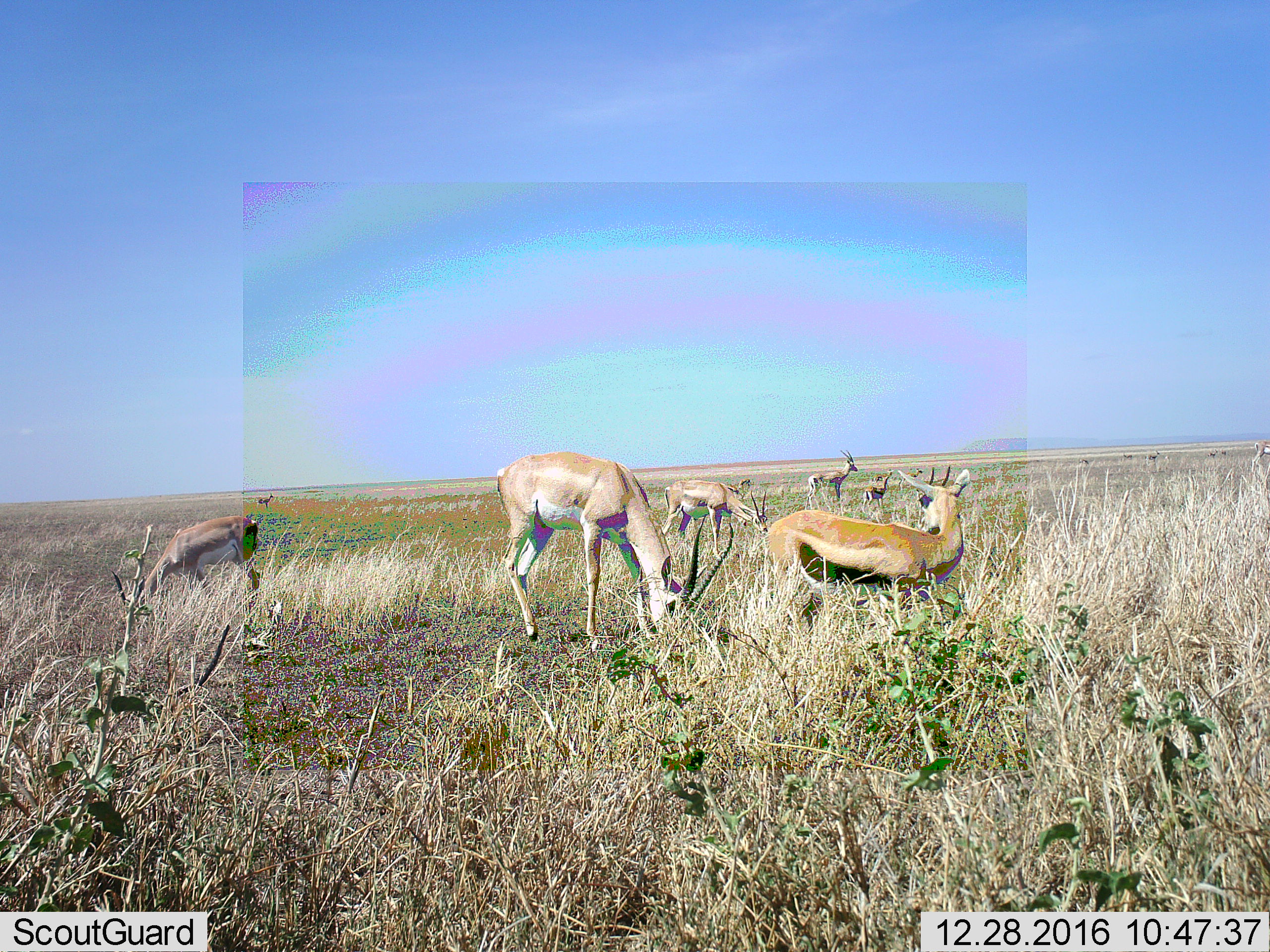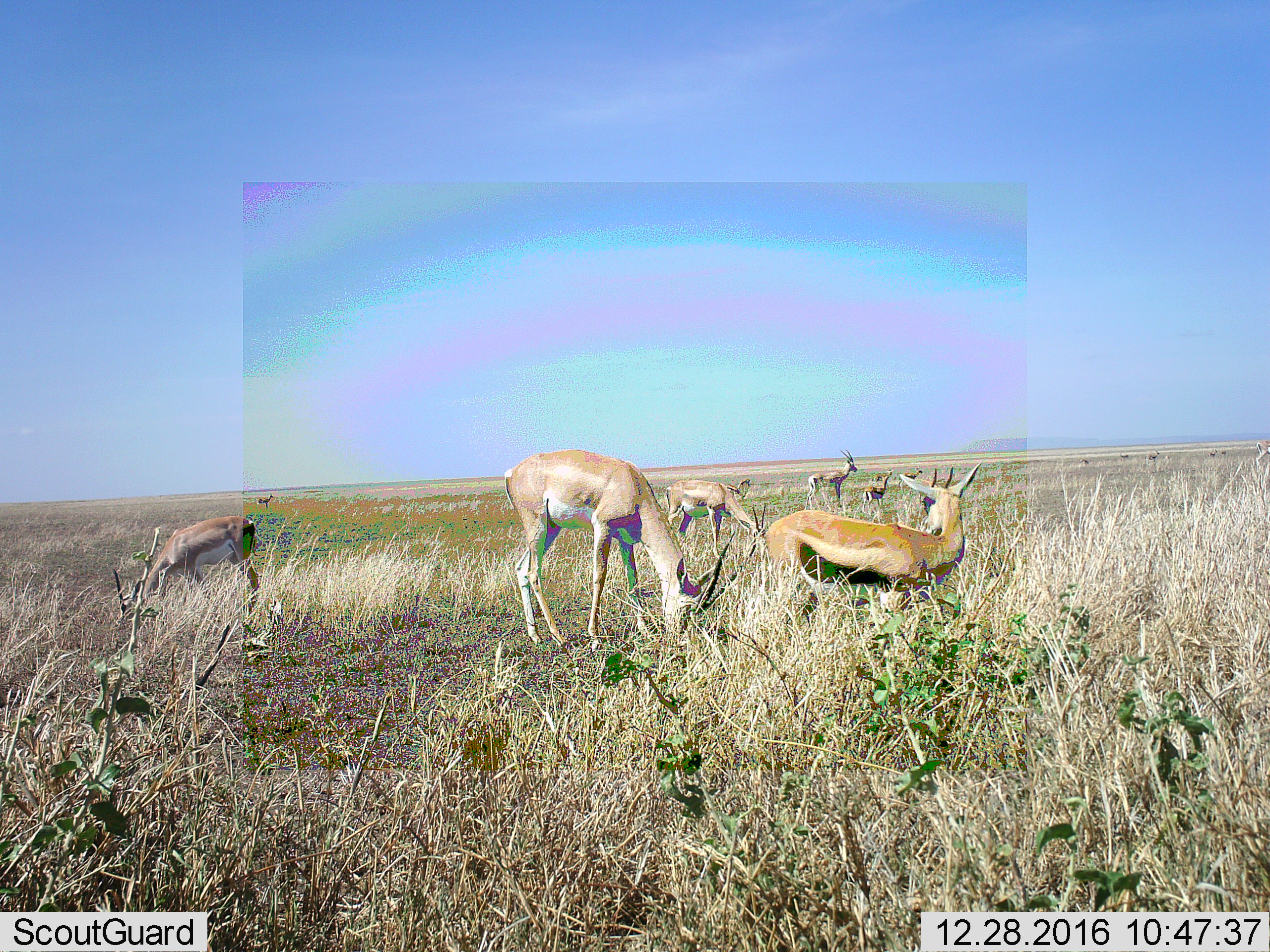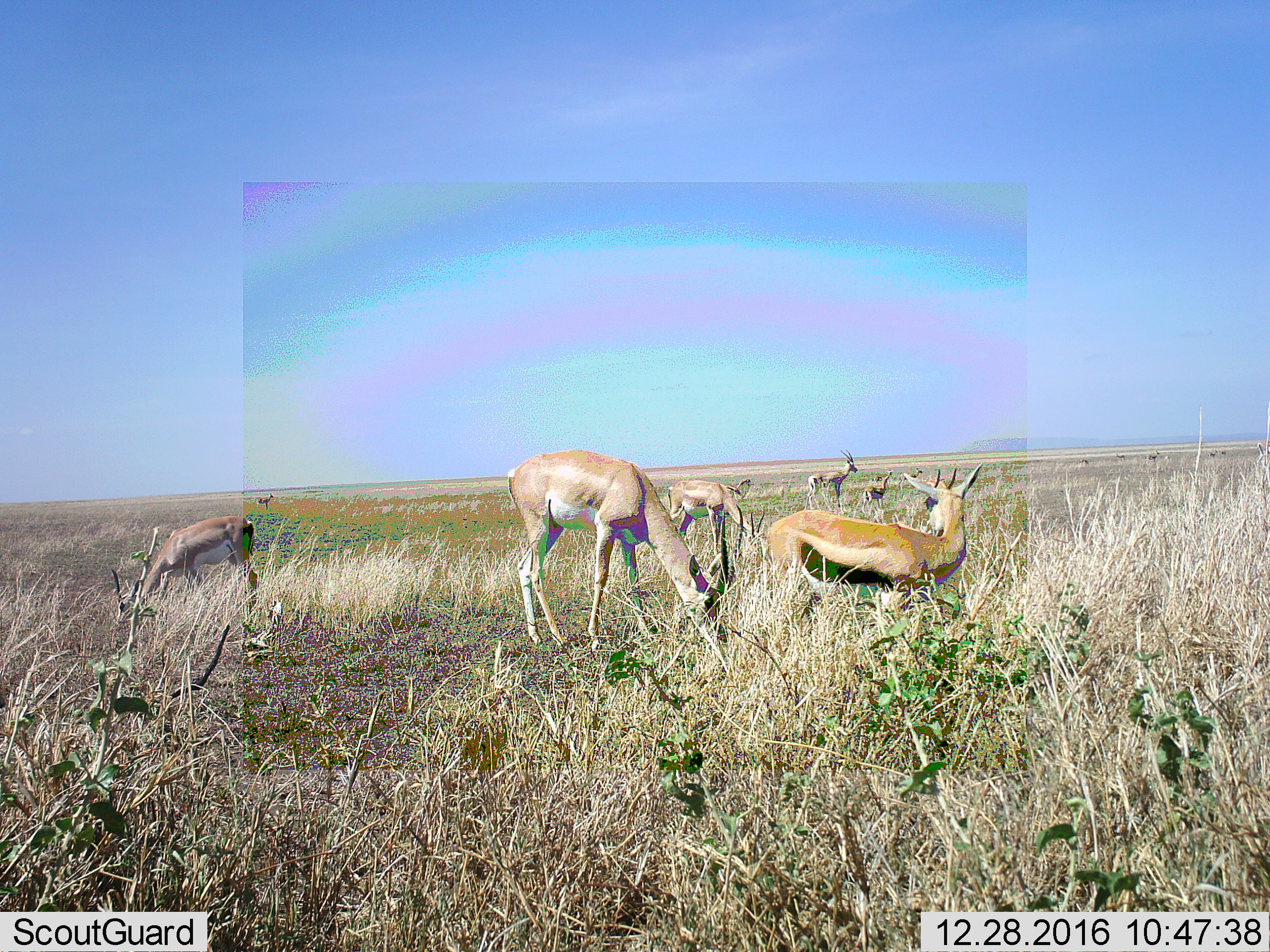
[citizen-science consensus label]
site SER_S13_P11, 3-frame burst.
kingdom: Animalia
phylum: Chordata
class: Mammalia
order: Artiodactyla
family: Bovidae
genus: Nanger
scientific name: Nanger granti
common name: grant's gazelle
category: gazellegrants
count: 7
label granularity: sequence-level